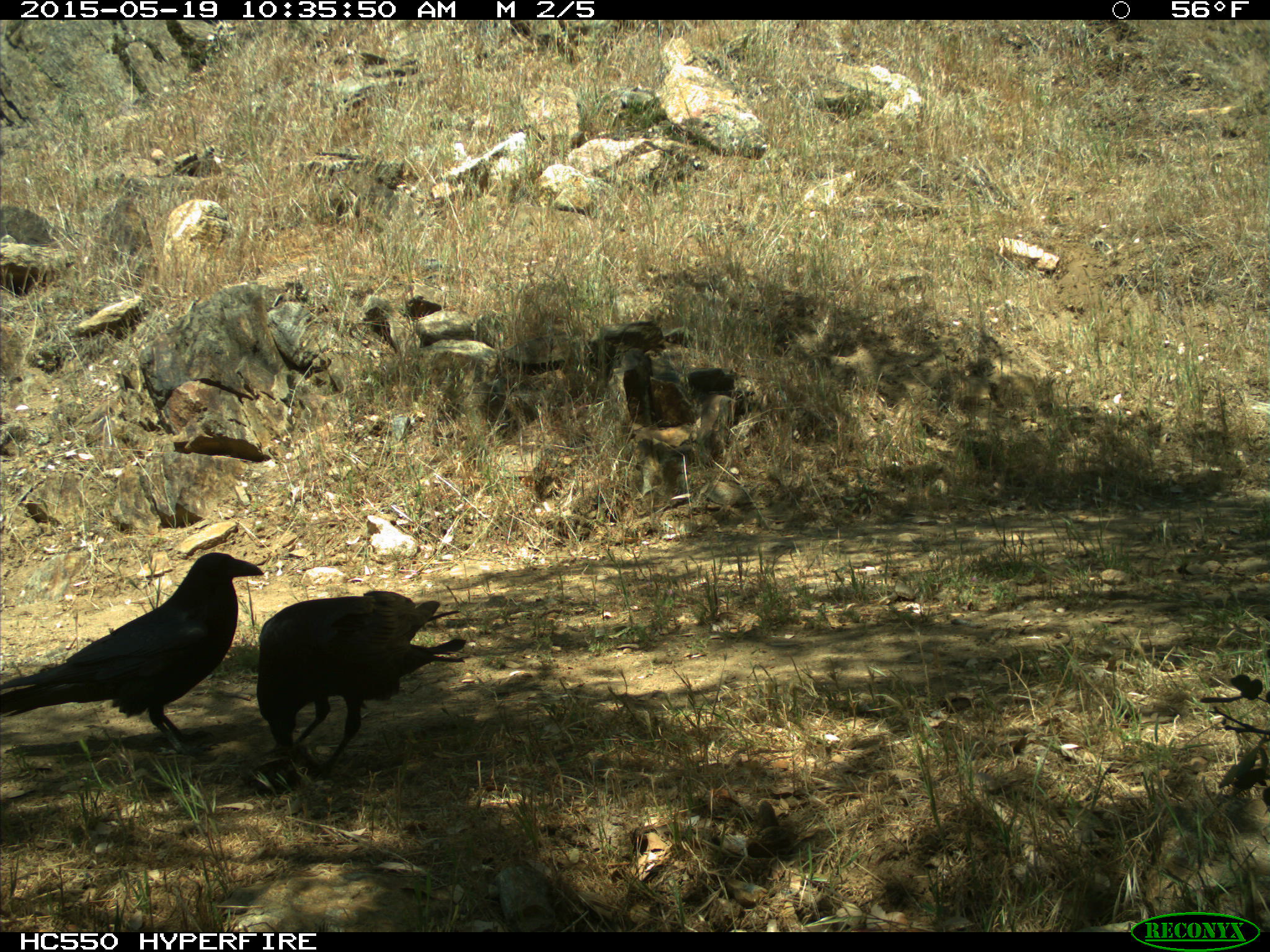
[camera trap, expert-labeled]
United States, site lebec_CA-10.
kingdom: Animalia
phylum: Chordata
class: Aves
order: Passeriformes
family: Corvidae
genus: Corvus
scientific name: Corvus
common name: crows and ravens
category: unidentified corvus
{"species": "unidentified corvus (crows and ravens) (Corvus)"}